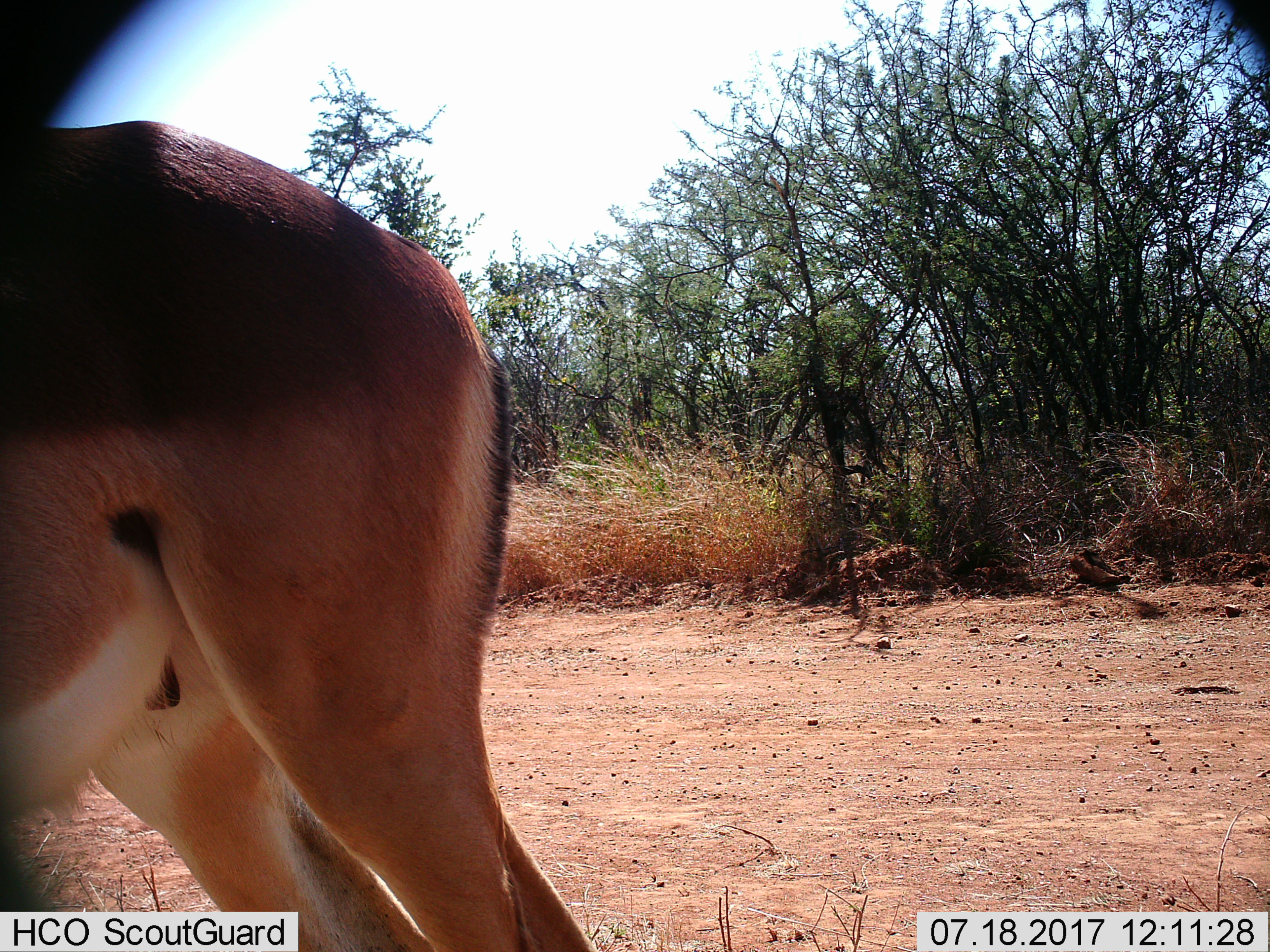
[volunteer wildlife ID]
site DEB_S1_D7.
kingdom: Animalia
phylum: Chordata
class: Mammalia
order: Artiodactyla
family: Bovidae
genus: Aepyceros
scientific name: Aepyceros melampus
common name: impala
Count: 1.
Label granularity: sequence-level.